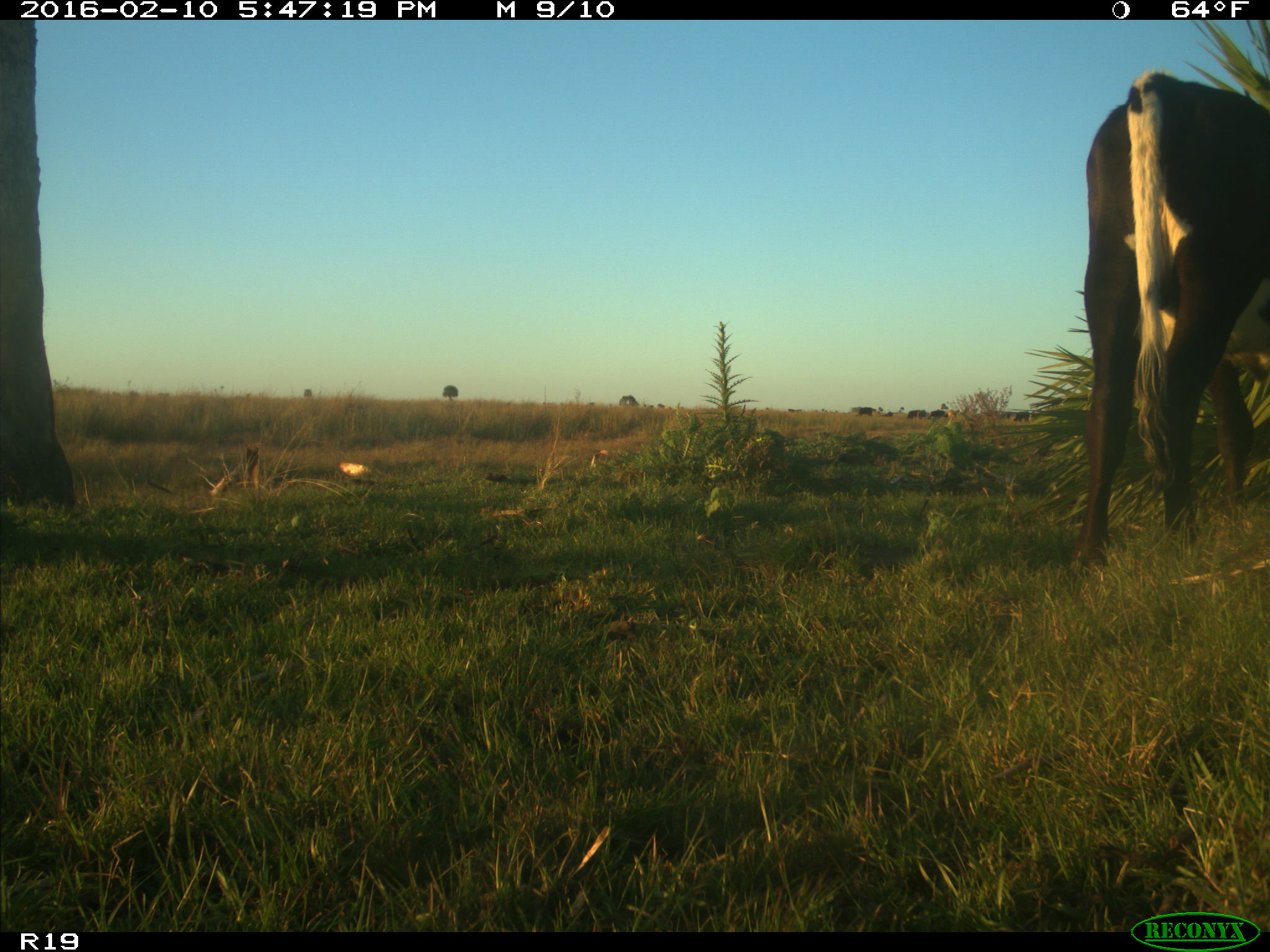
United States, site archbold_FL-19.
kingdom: Animalia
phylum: Chordata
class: Mammalia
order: Artiodactyla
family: Bovidae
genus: Bos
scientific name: Bos taurus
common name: domestic cow